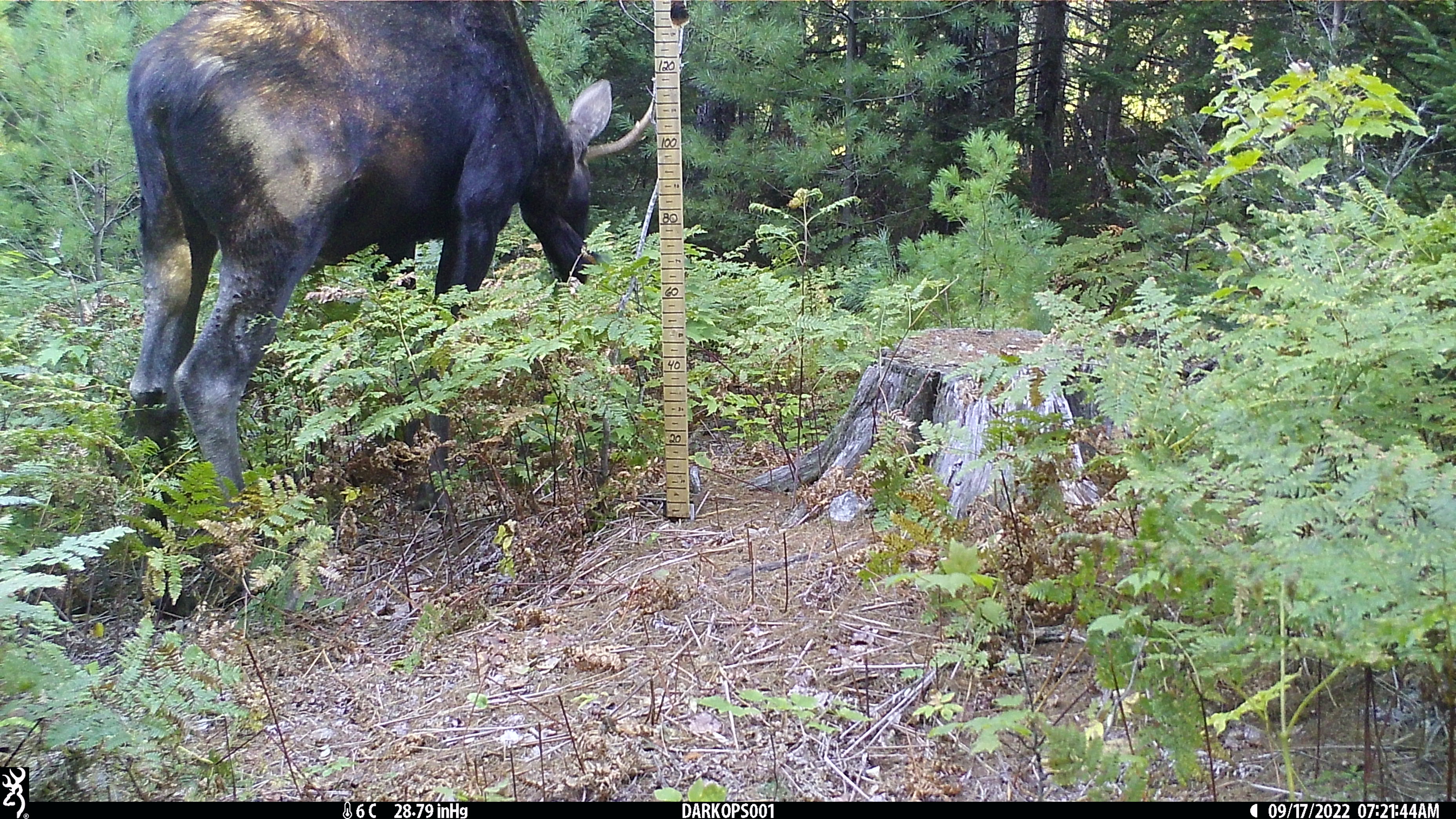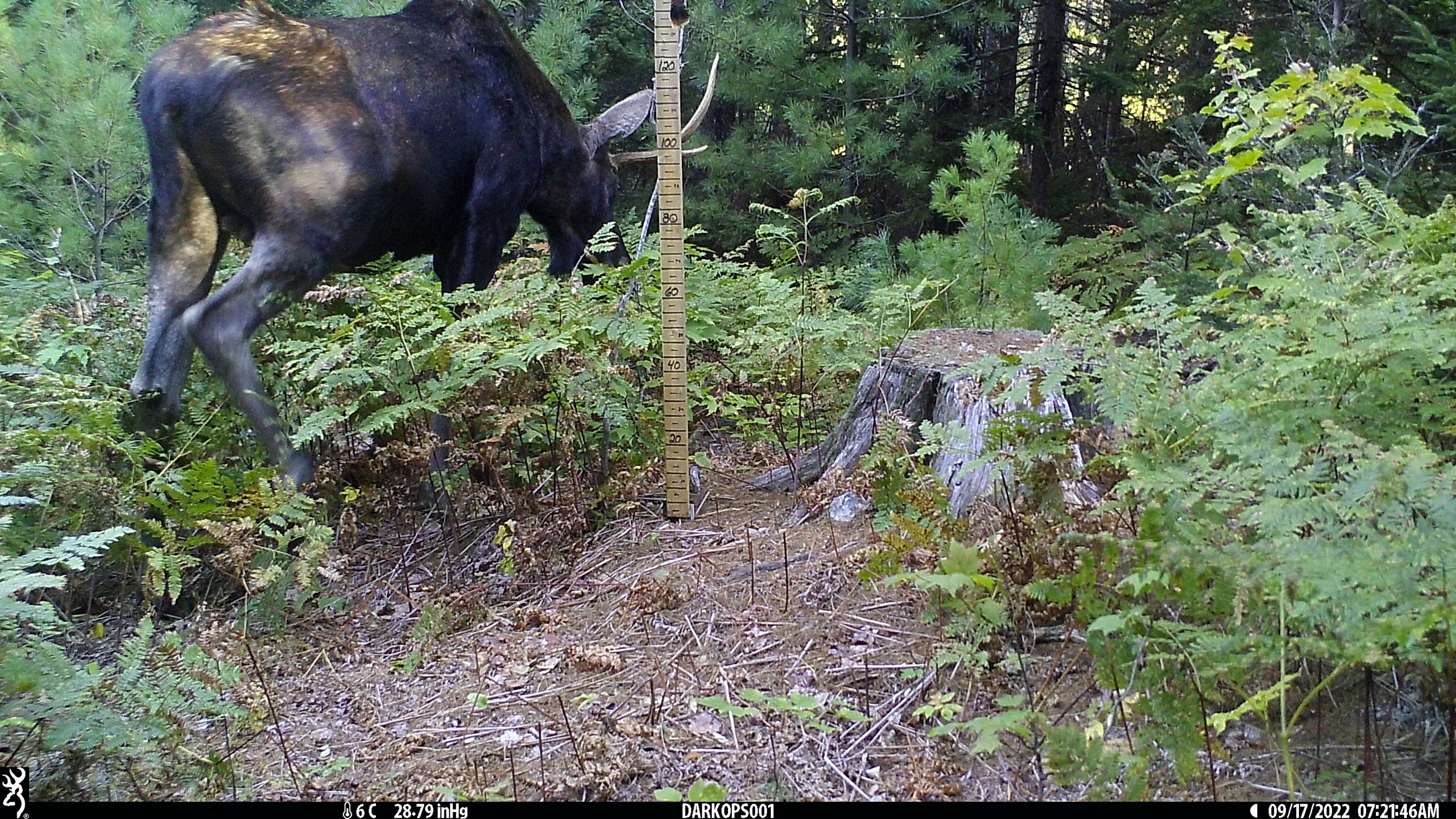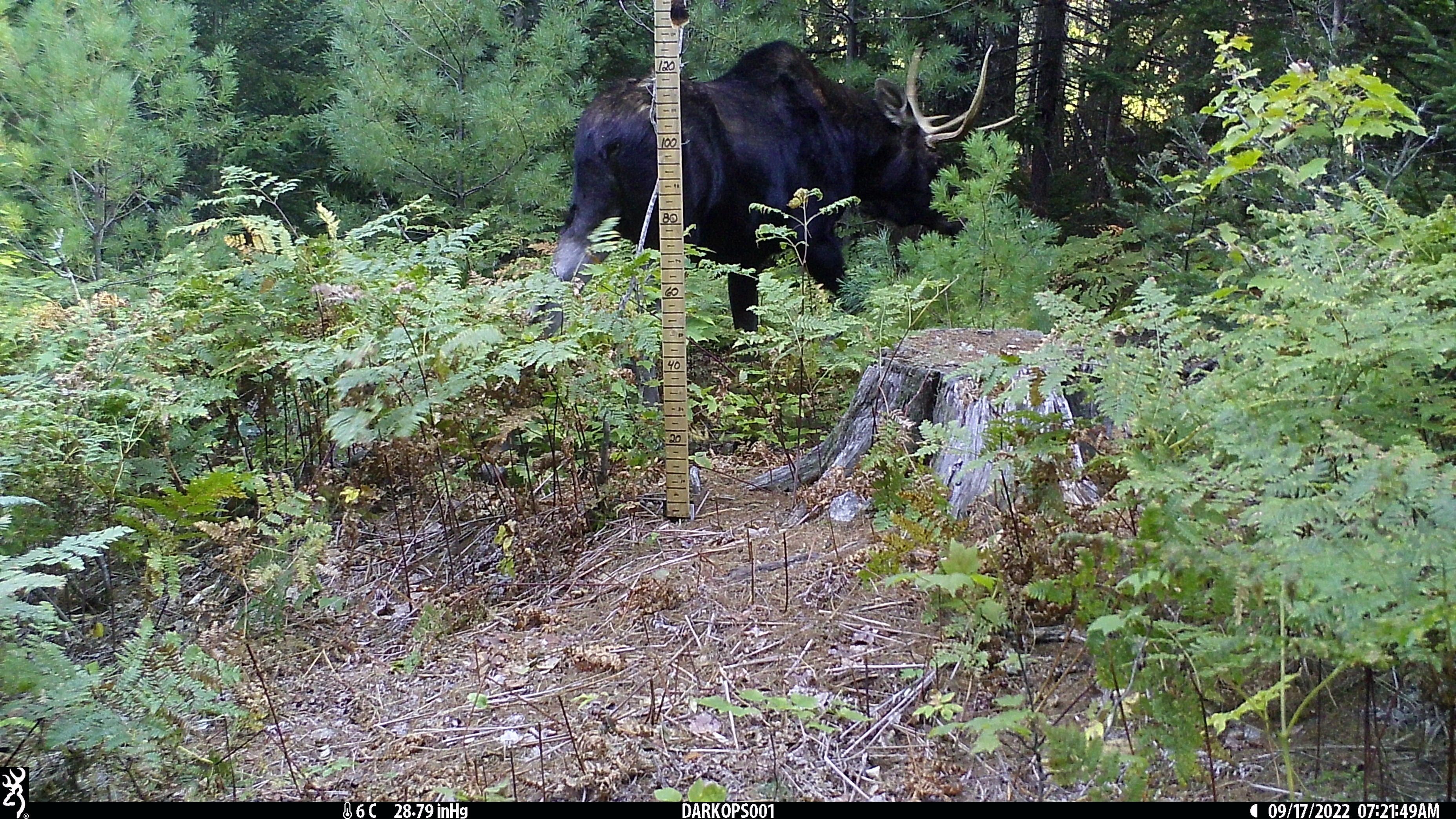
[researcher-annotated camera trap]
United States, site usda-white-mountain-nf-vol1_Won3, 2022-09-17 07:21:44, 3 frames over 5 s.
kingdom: Animalia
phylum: Chordata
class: Mammalia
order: Artiodactyla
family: Cervidae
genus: Alces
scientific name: Alces alces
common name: moose